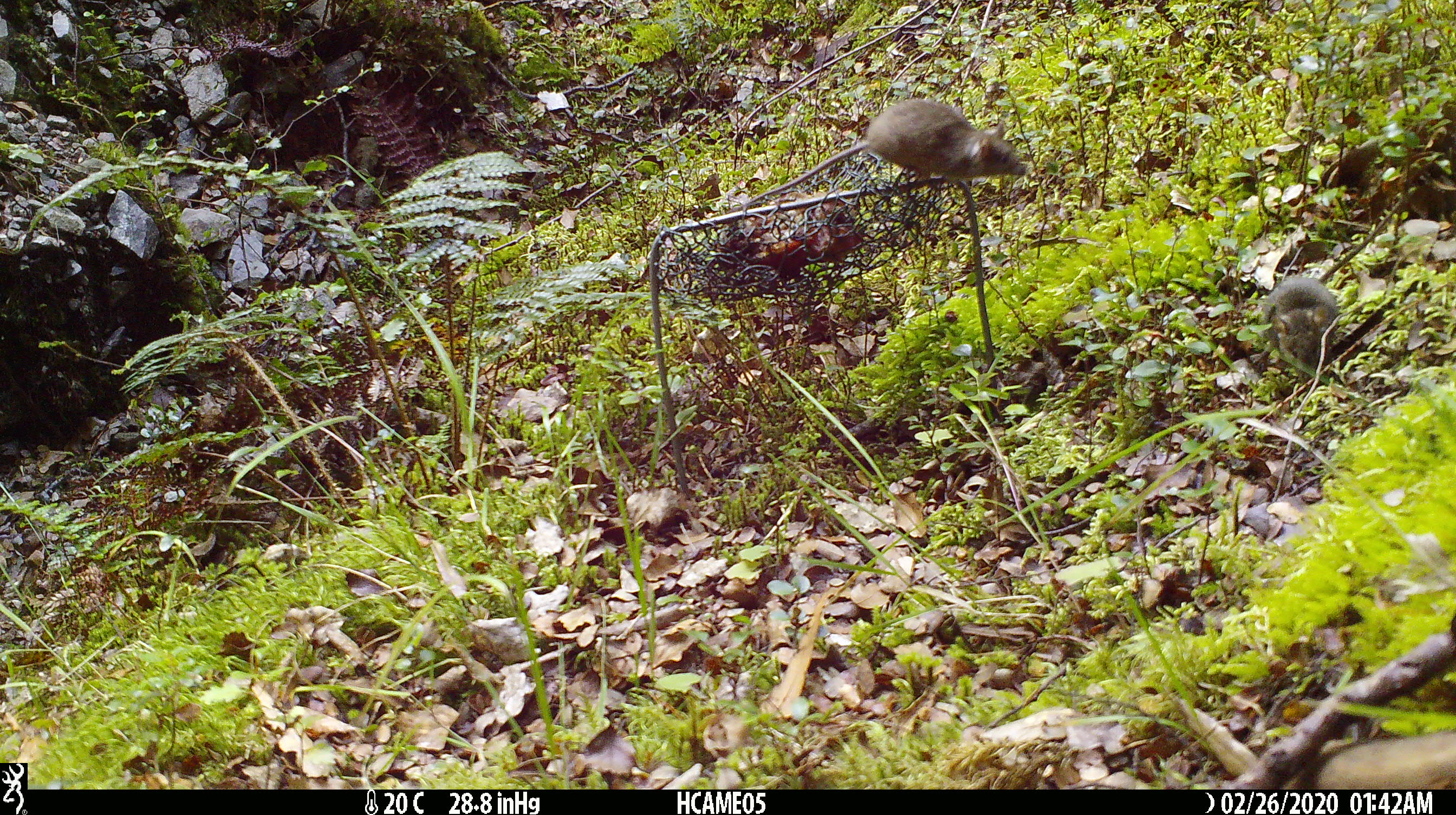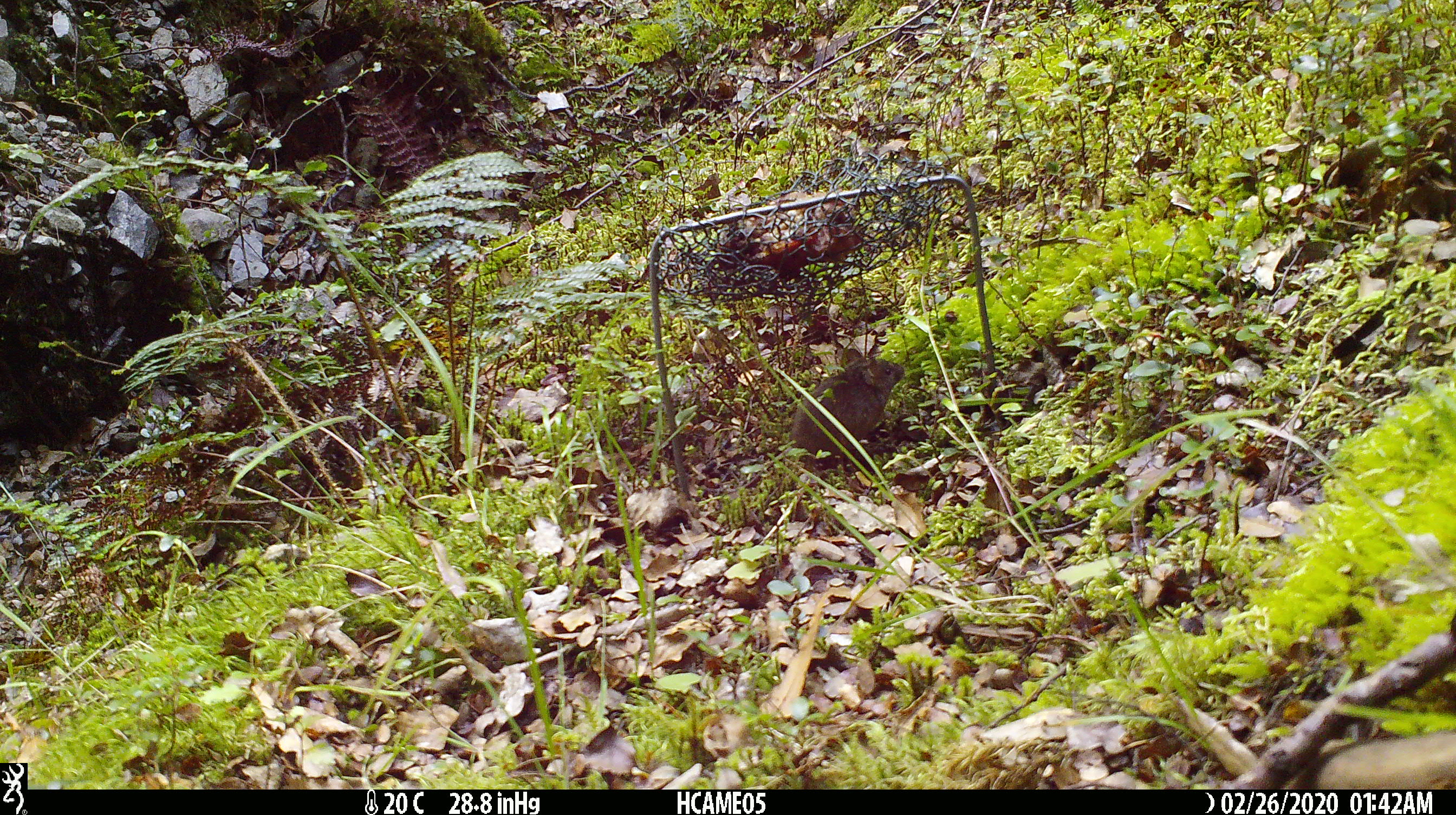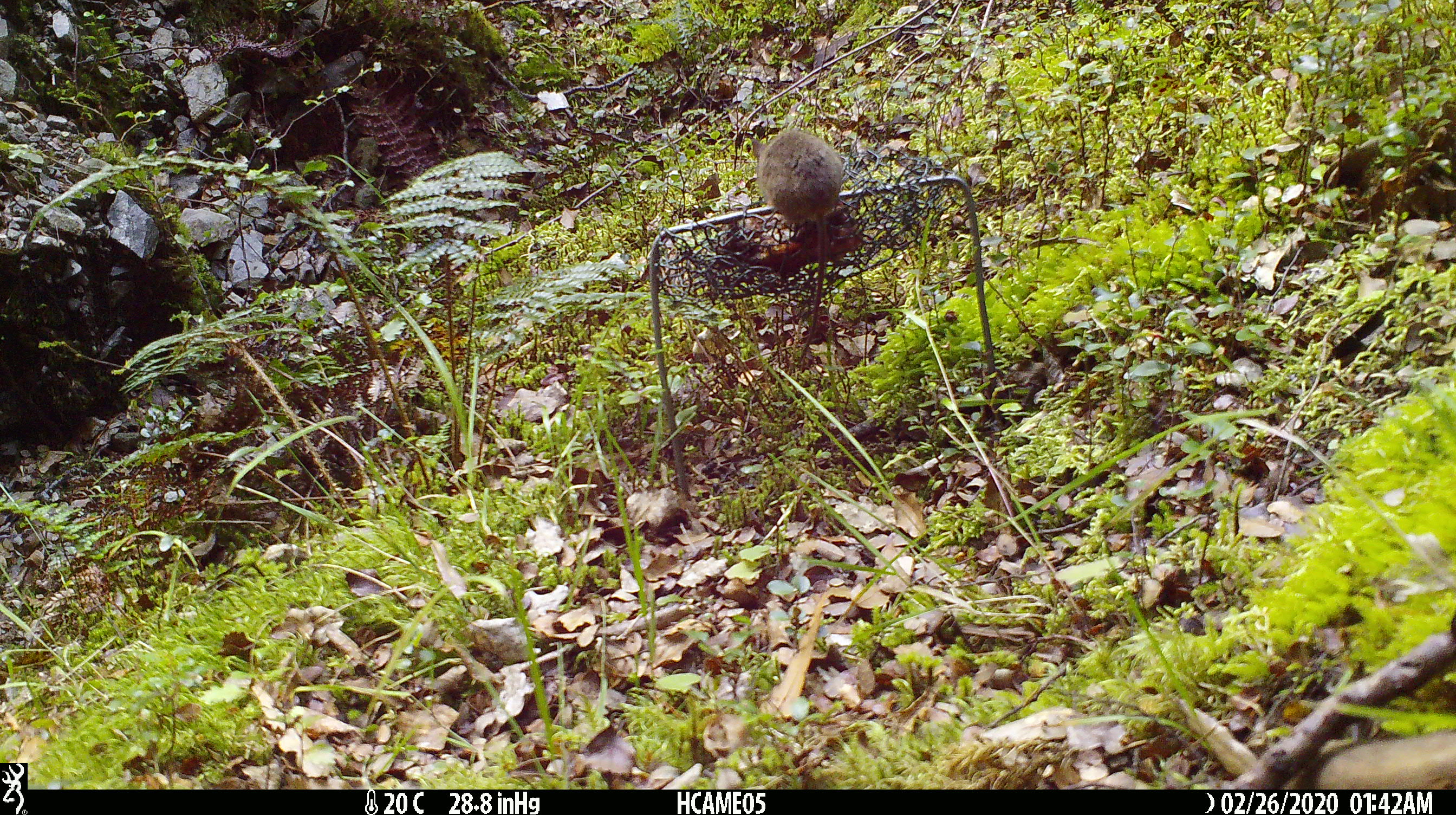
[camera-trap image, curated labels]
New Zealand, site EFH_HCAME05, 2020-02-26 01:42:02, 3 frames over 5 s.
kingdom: Animalia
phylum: Chordata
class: Mammalia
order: Rodentia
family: Muridae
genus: Mus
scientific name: Mus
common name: mouse